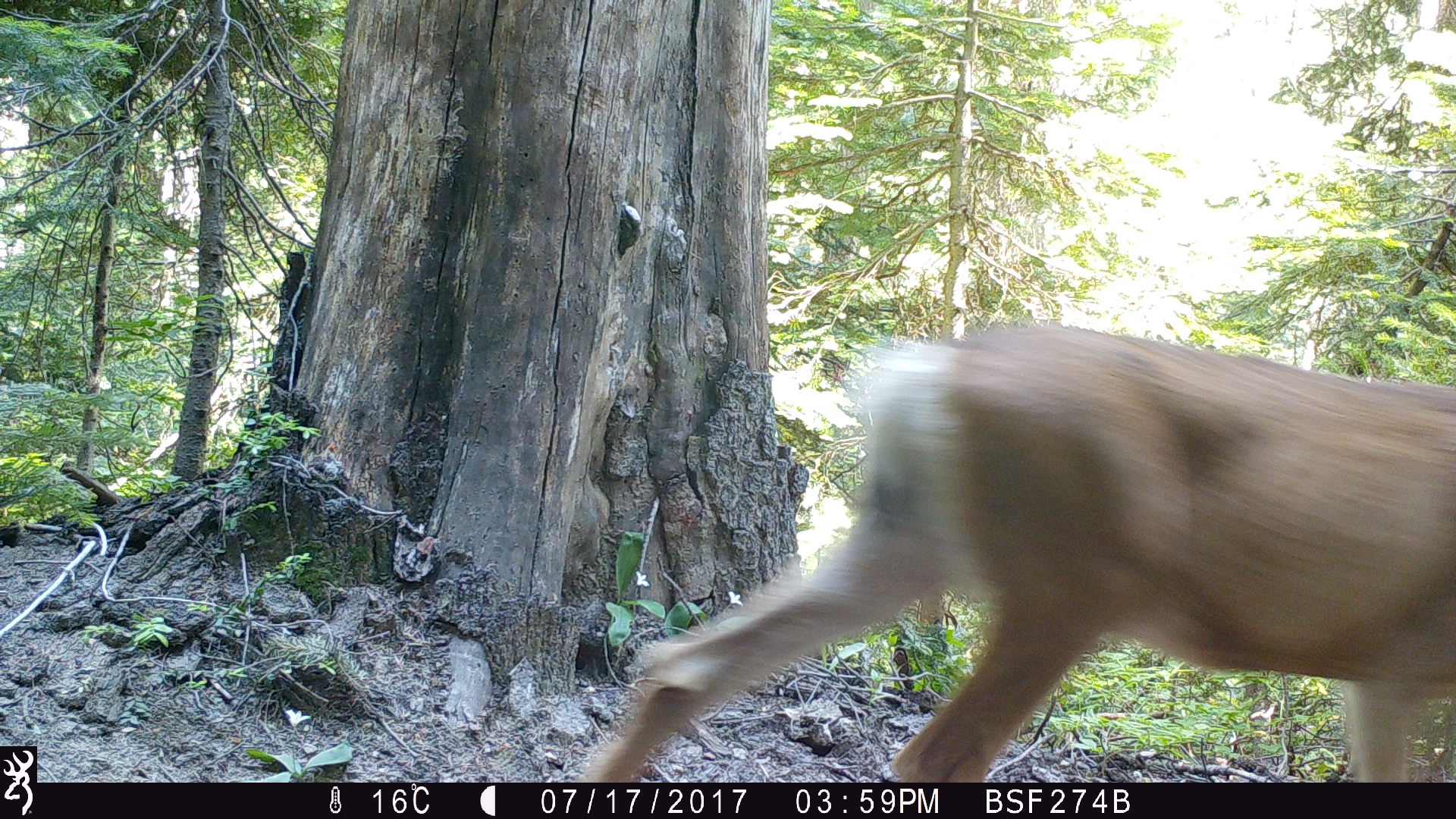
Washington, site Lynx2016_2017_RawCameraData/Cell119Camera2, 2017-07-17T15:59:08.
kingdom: Animalia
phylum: Chordata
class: Mammalia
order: Artiodactyla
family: Cervidae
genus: Odocoileus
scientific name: Odocoileus hemionus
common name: mule deer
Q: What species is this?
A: Odocoileus hemionus (mule deer).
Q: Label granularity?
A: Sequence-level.